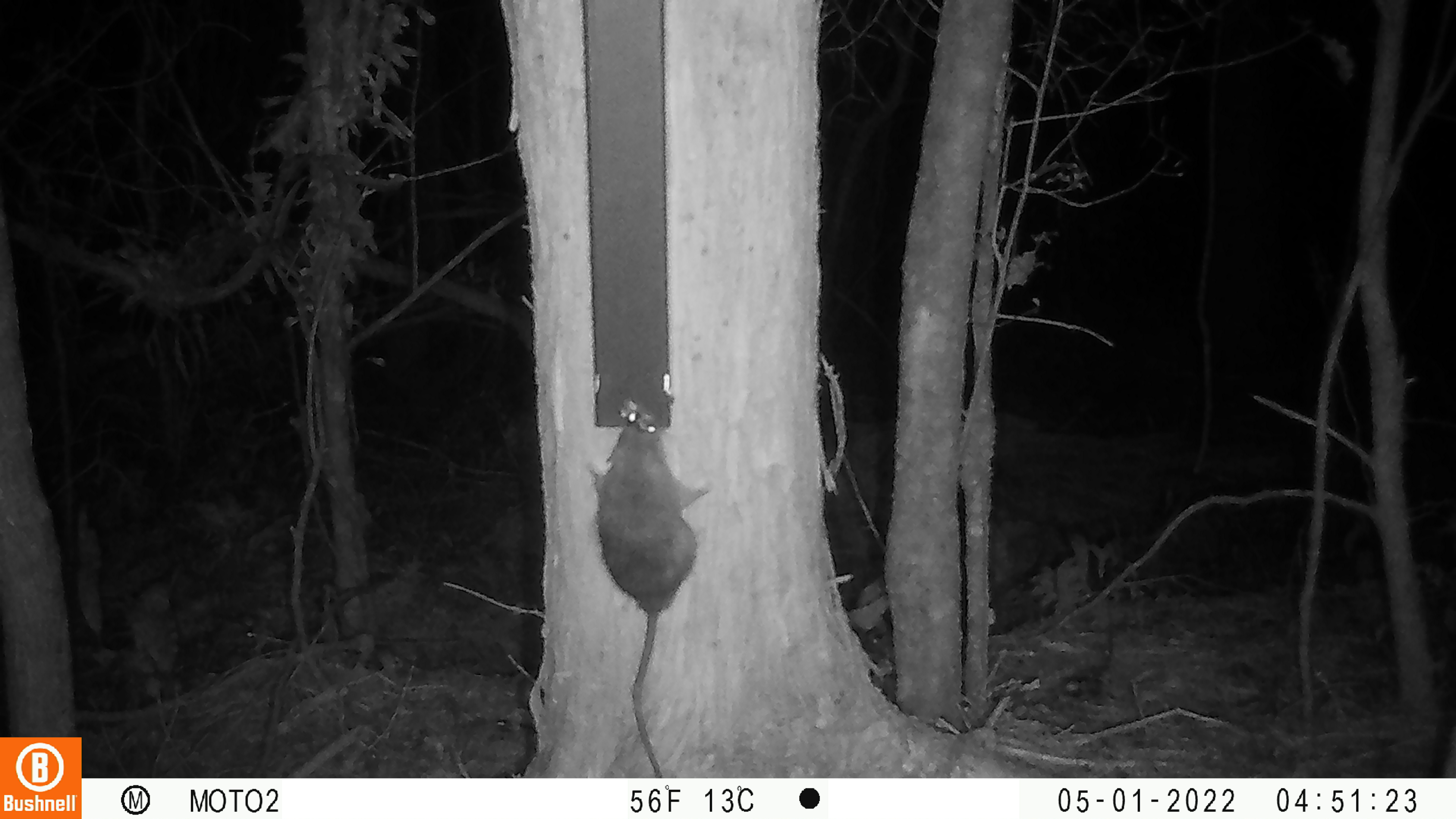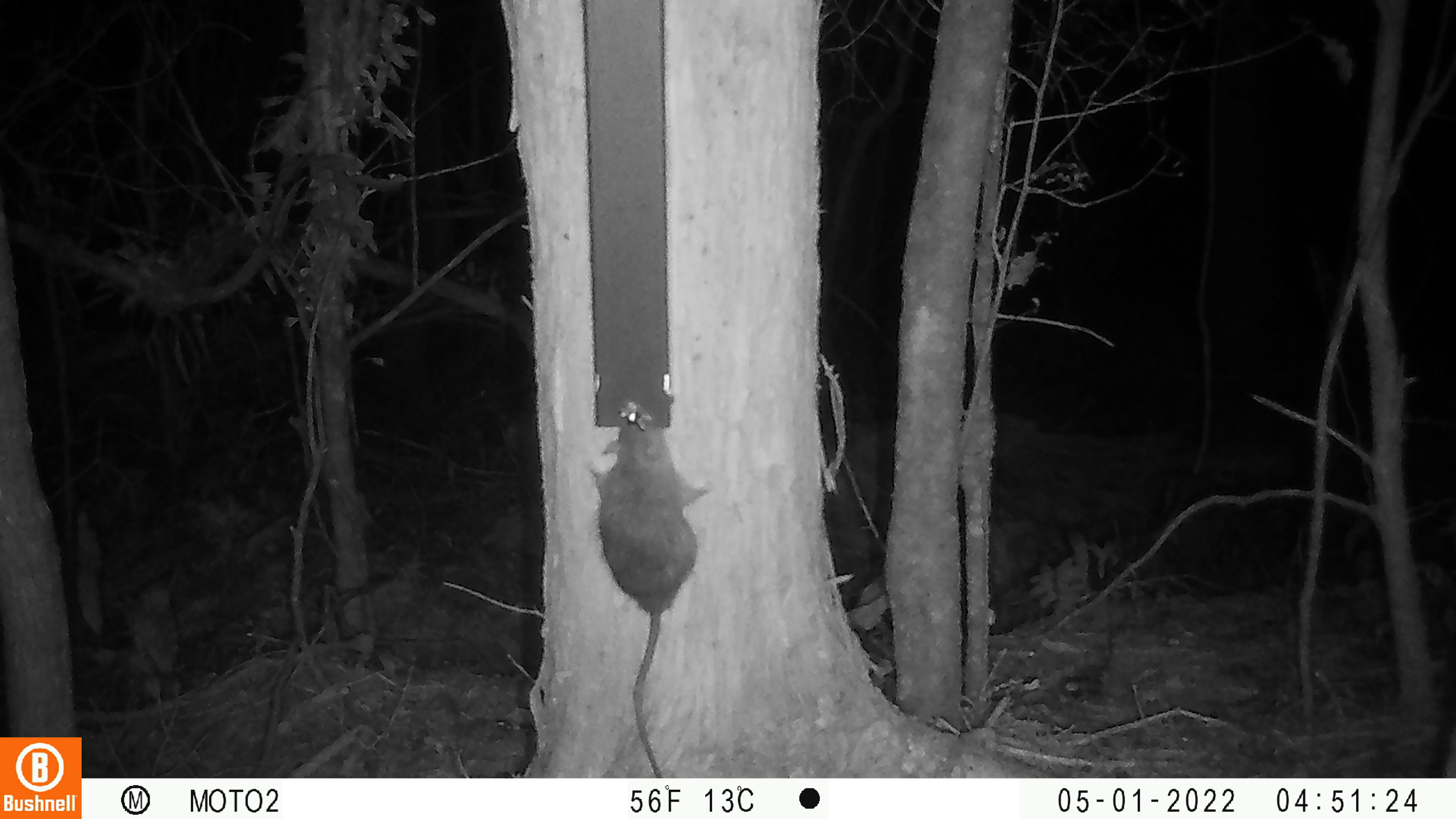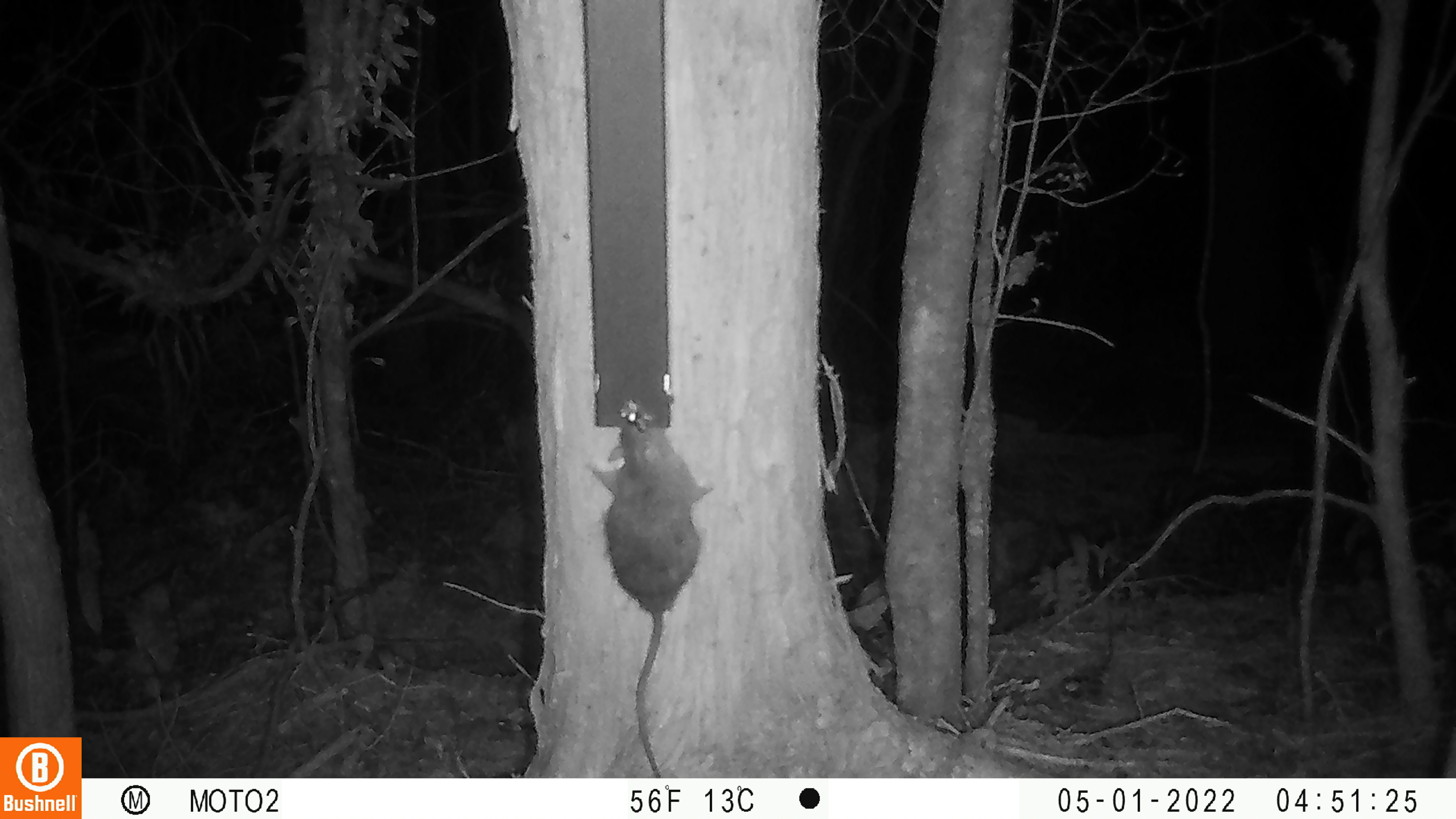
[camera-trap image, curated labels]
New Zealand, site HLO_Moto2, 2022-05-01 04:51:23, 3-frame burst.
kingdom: Animalia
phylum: Chordata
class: Mammalia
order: Rodentia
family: Muridae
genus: Rattus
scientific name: Rattus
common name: rat